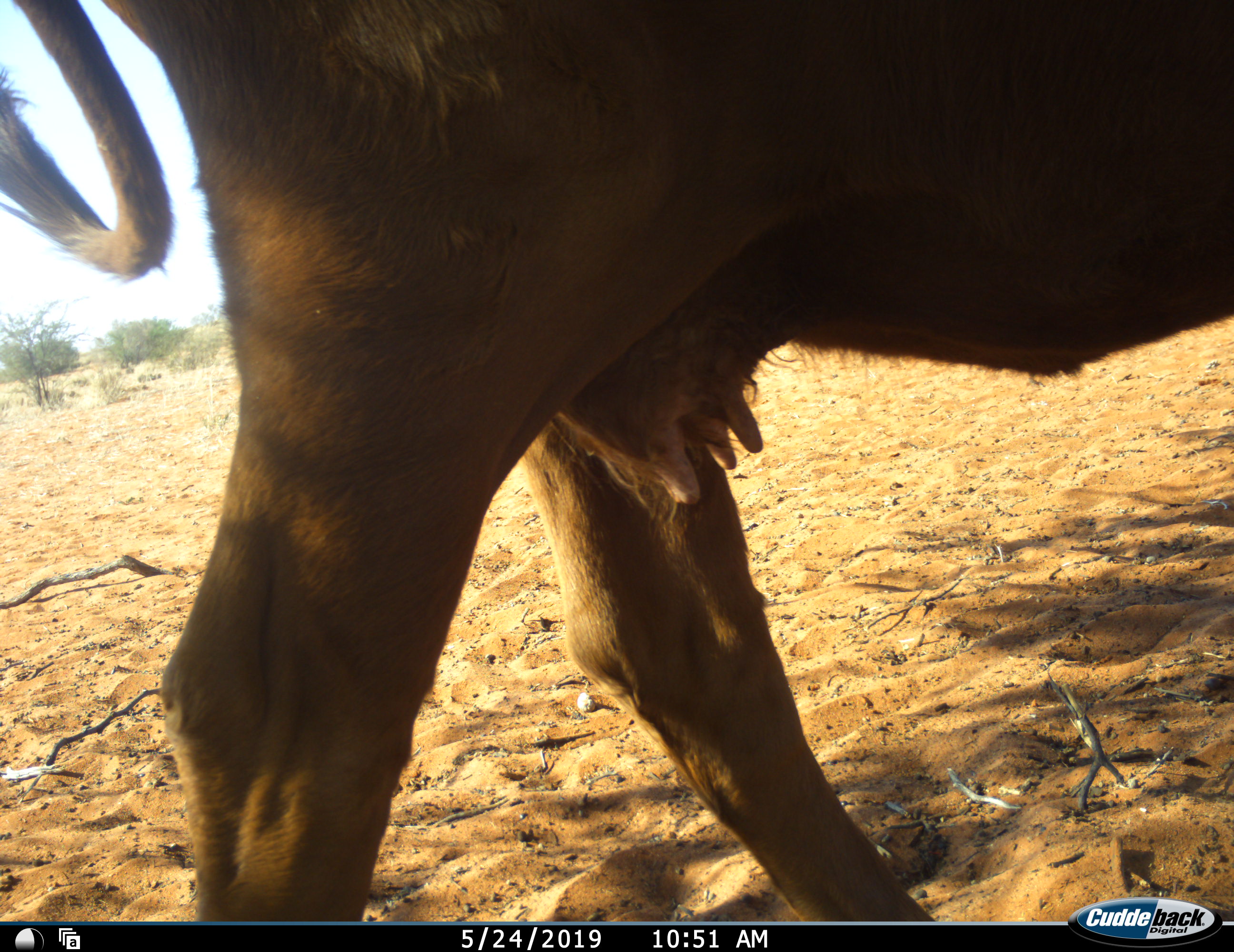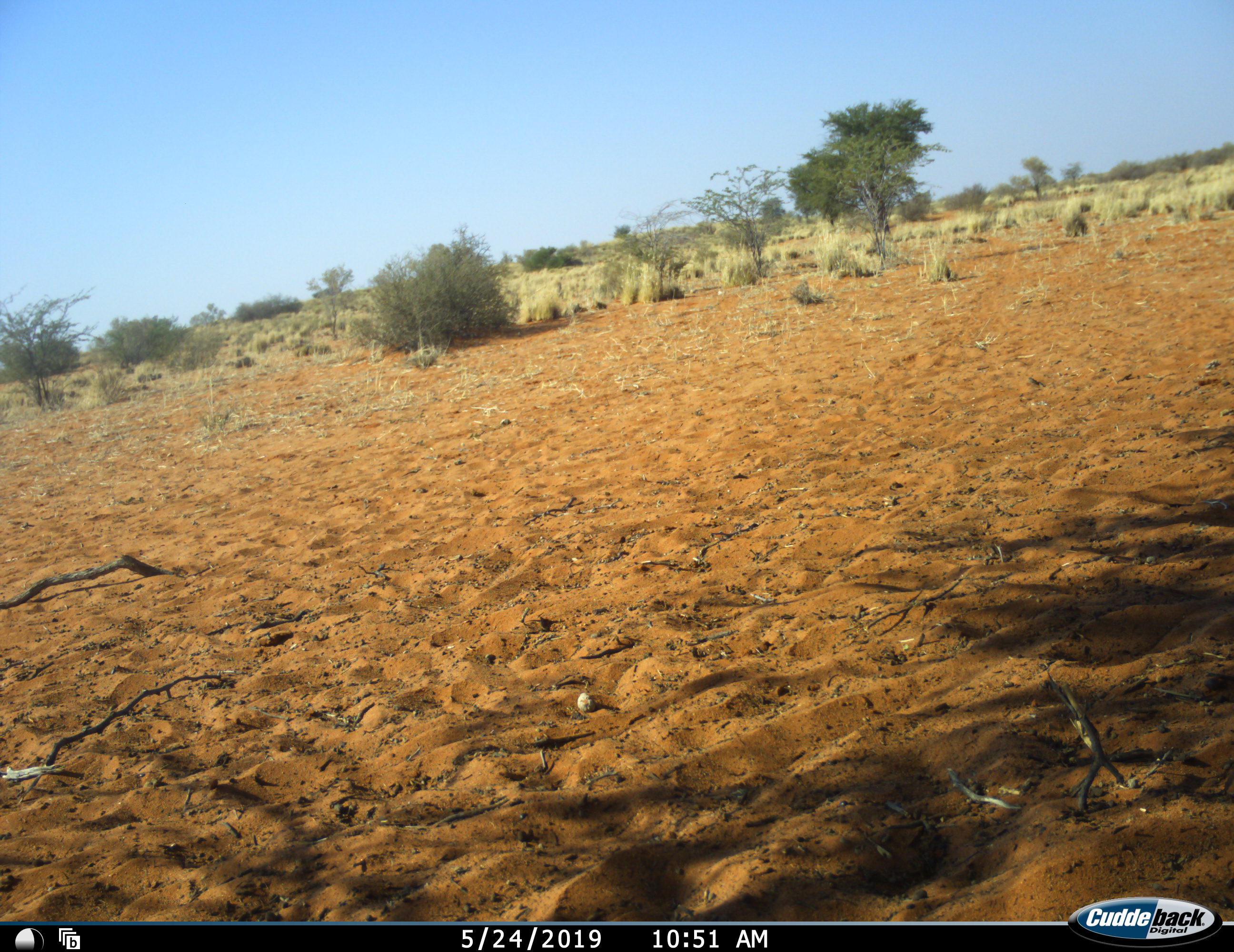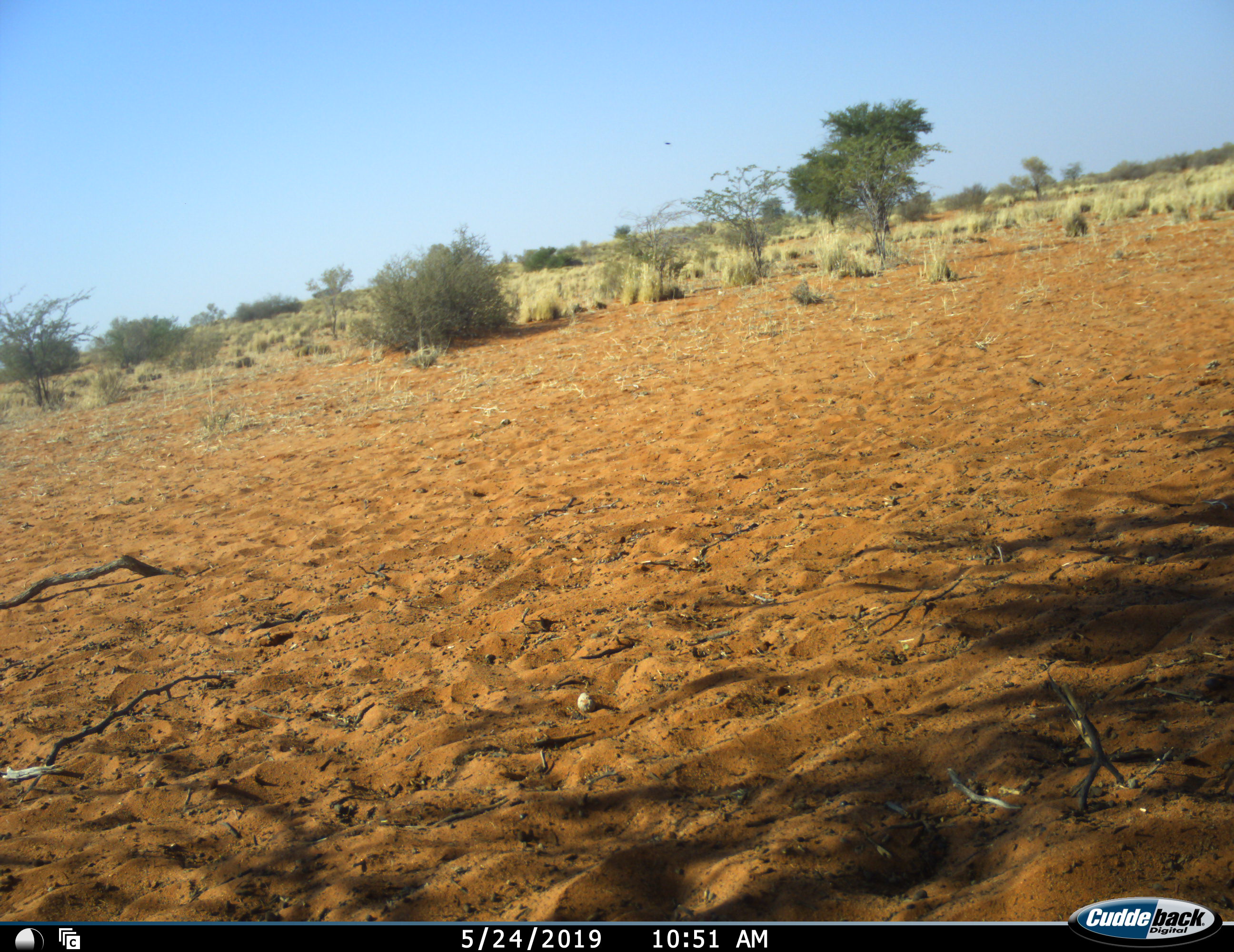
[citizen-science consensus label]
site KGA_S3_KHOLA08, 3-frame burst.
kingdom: Animalia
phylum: Chordata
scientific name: Vertebrata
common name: domestic animal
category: domesticanimal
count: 1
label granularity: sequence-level